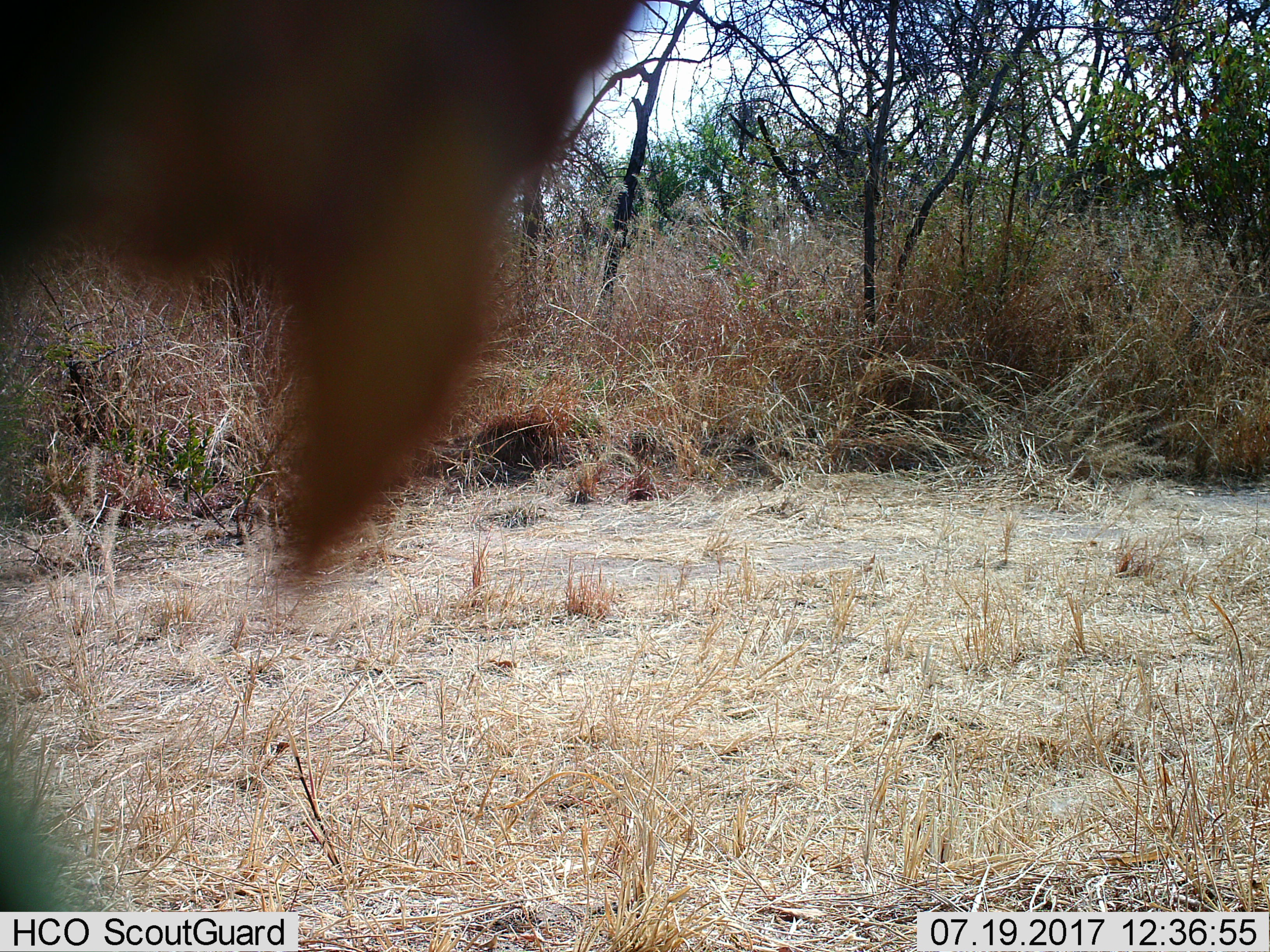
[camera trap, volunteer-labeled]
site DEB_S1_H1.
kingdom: Animalia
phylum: Chordata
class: Aves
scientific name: Aves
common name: bird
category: birdother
Birdother (bird) (Aves), count 1. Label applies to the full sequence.